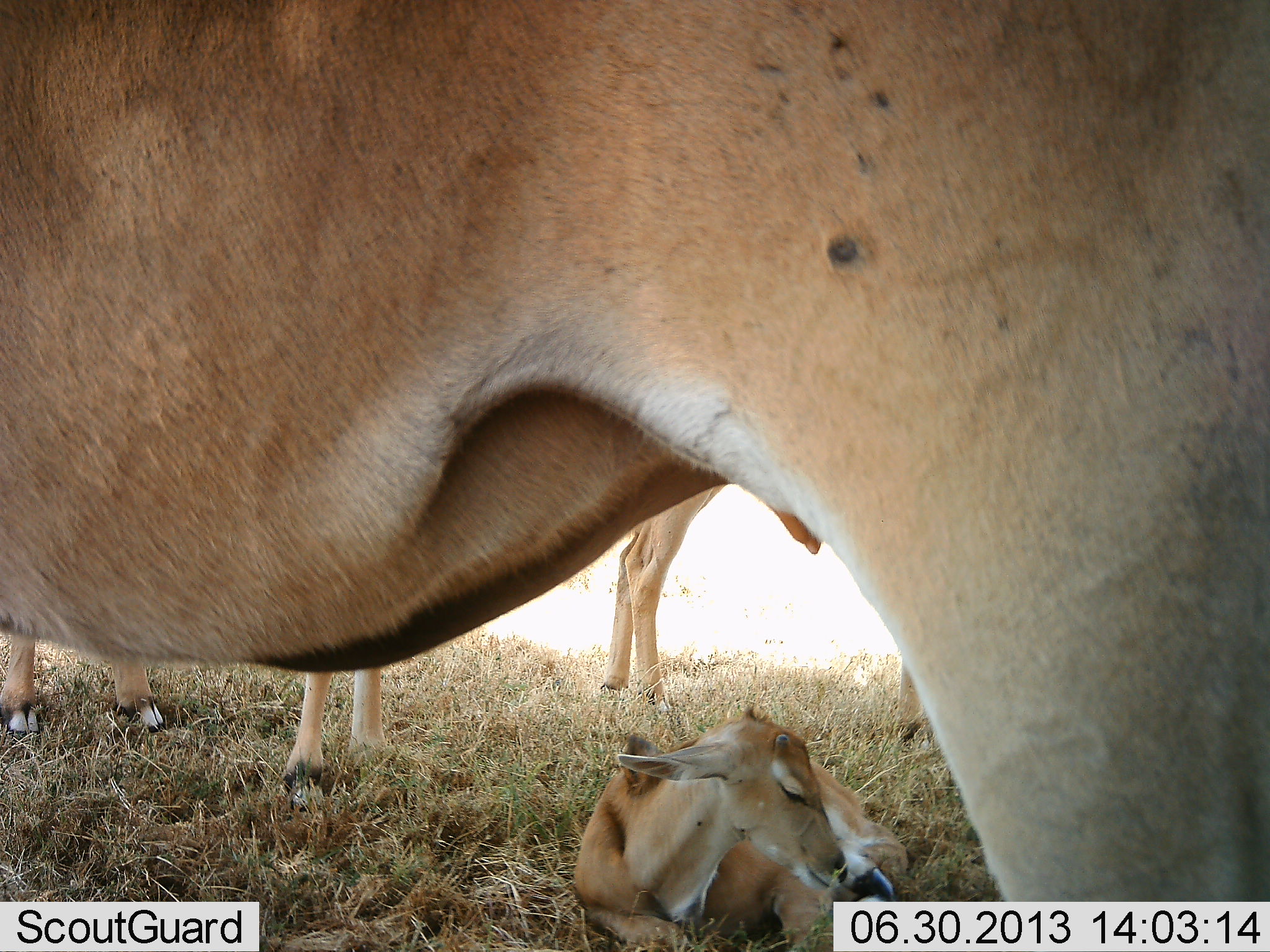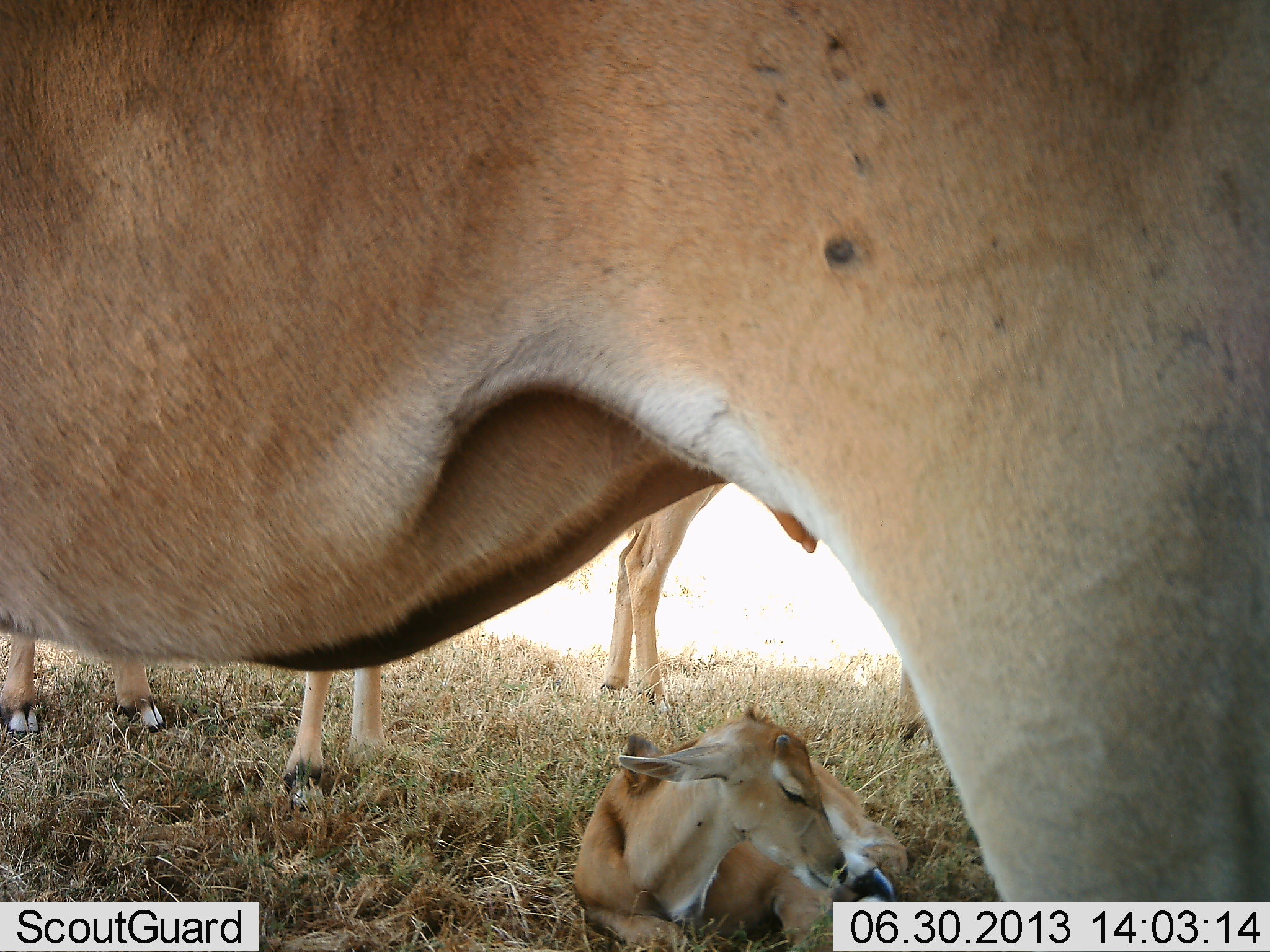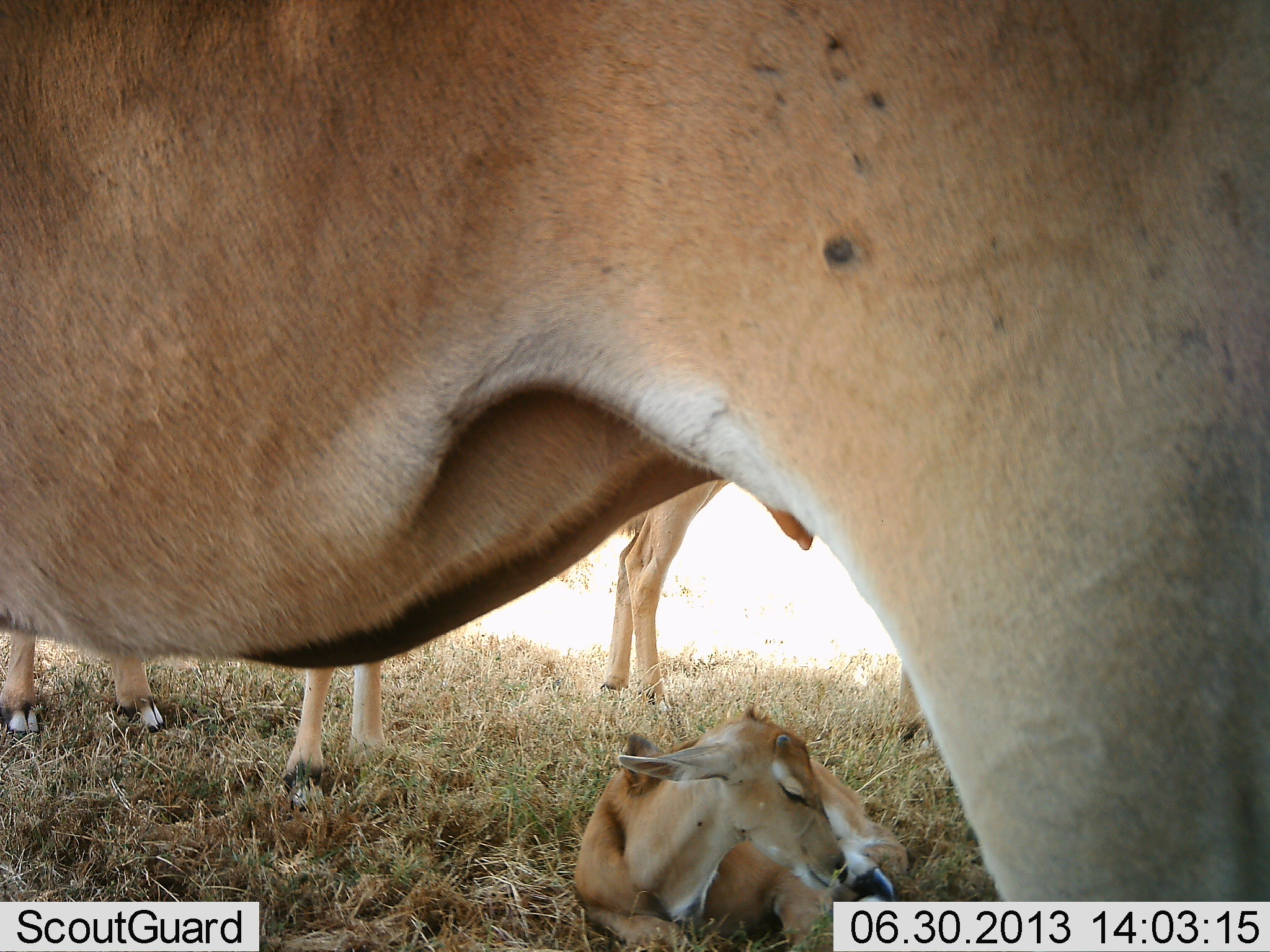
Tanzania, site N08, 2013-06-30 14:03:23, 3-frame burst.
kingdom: Animalia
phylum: Chordata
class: Mammalia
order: Artiodactyla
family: Bovidae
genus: Tragelaphus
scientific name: Tragelaphus oryx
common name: eland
Eland (Tragelaphus oryx), count 4. Behavior (volunteer vote fractions): standing 100%, resting 100%, moving 0%, interacting 0%. Young present (vote fraction): 86%. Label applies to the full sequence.